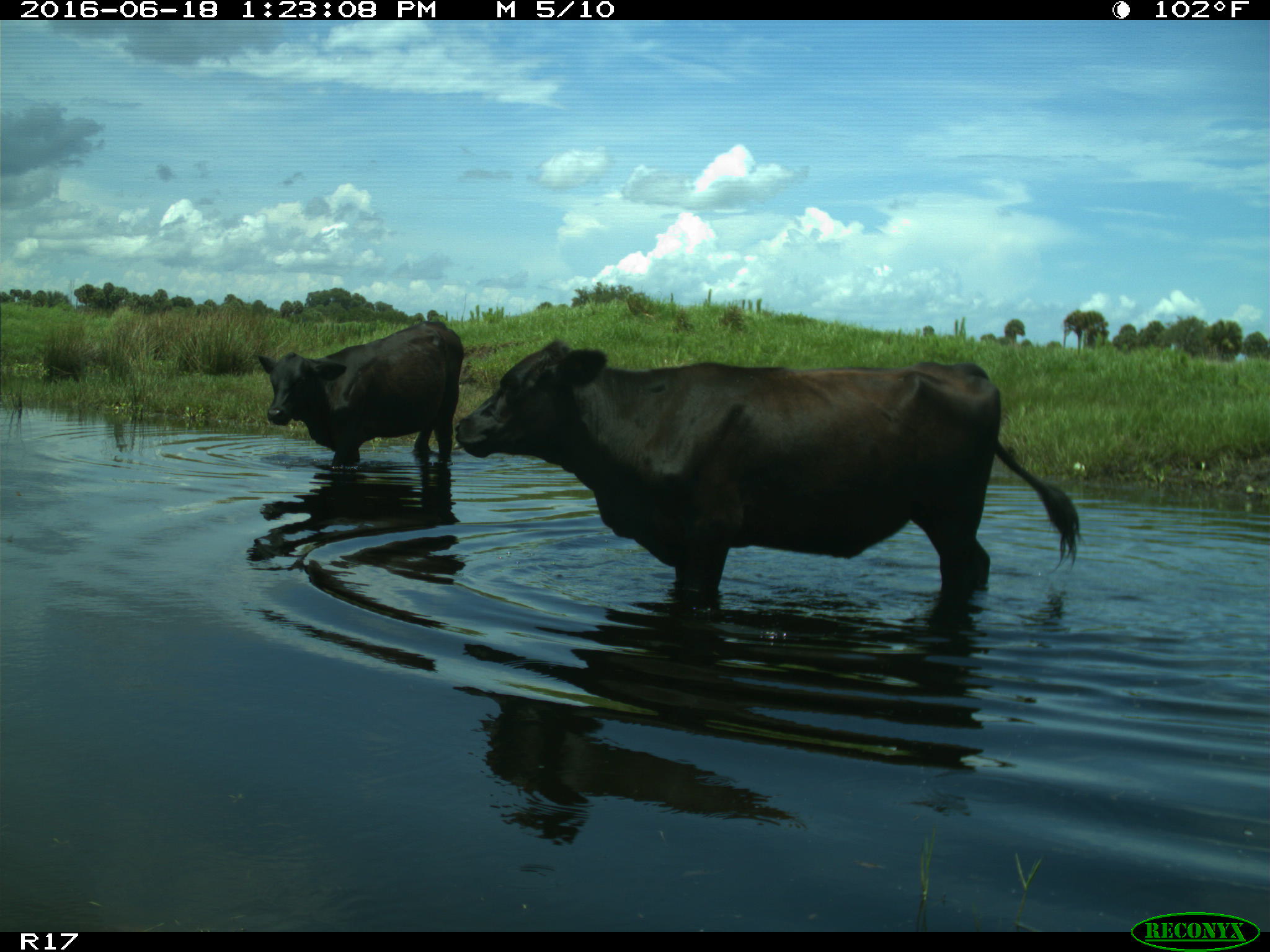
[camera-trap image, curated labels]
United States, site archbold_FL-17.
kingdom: Animalia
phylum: Chordata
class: Mammalia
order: Artiodactyla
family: Bovidae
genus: Bos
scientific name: Bos taurus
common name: domestic cow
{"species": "Bos taurus (domestic cow)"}